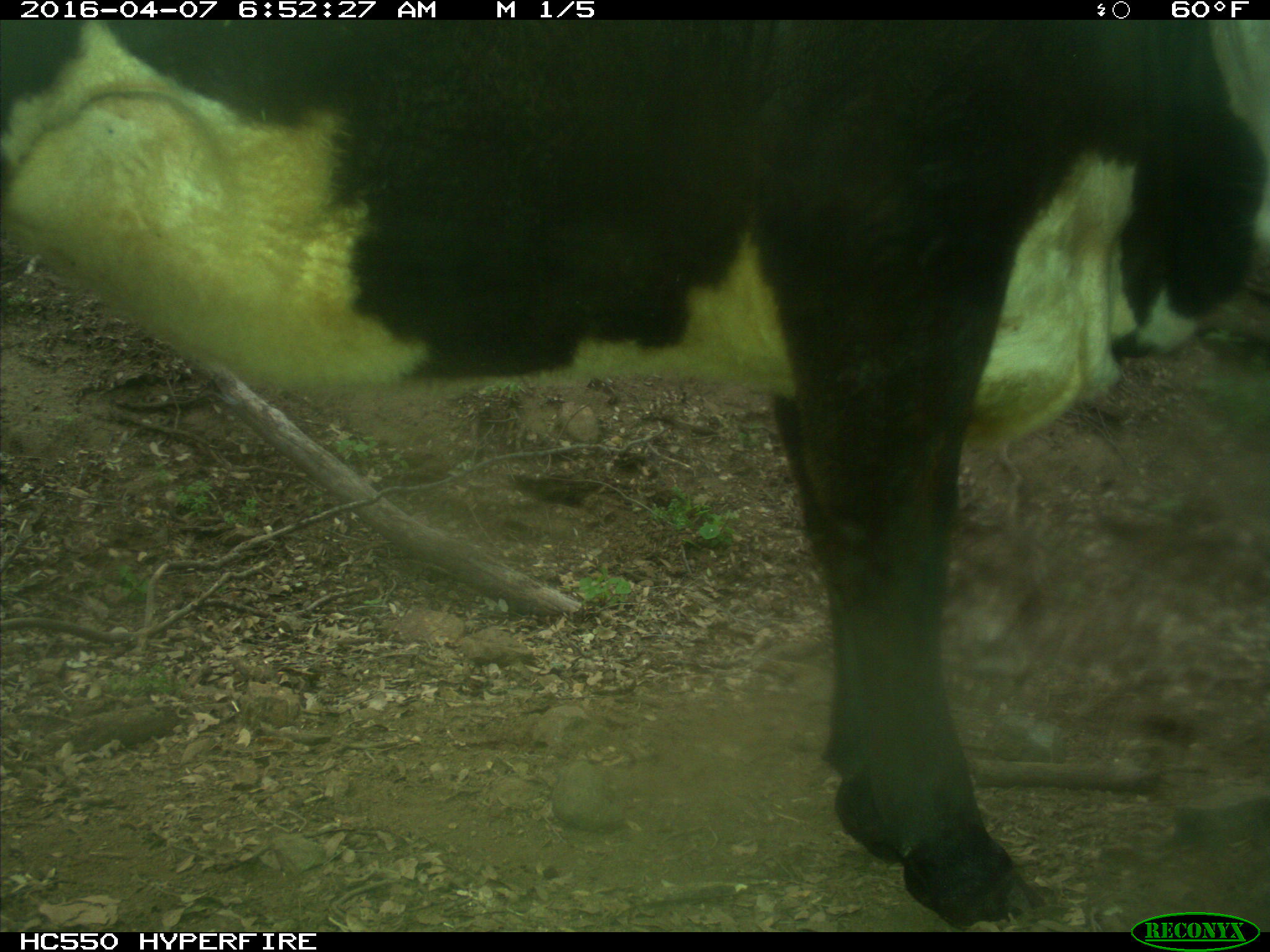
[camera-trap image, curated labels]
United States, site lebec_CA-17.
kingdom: Animalia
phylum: Chordata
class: Mammalia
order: Artiodactyla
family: Bovidae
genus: Bos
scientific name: Bos taurus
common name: domestic cow